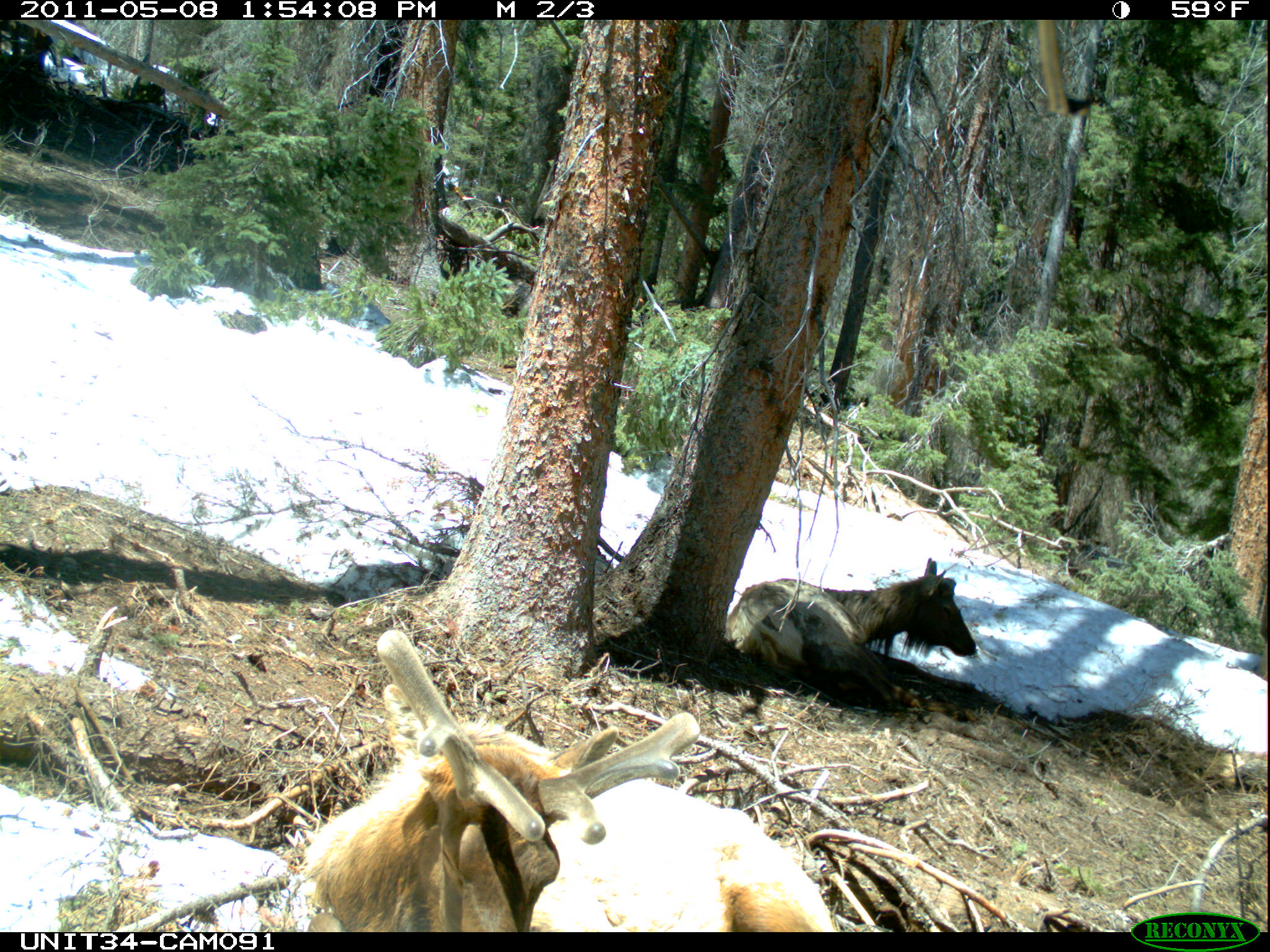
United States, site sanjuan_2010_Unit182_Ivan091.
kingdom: Animalia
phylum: Chordata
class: Mammalia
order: Artiodactyla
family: Cervidae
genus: Cervus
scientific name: Cervus elaphus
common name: red deer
Cervus elaphus (red deer).